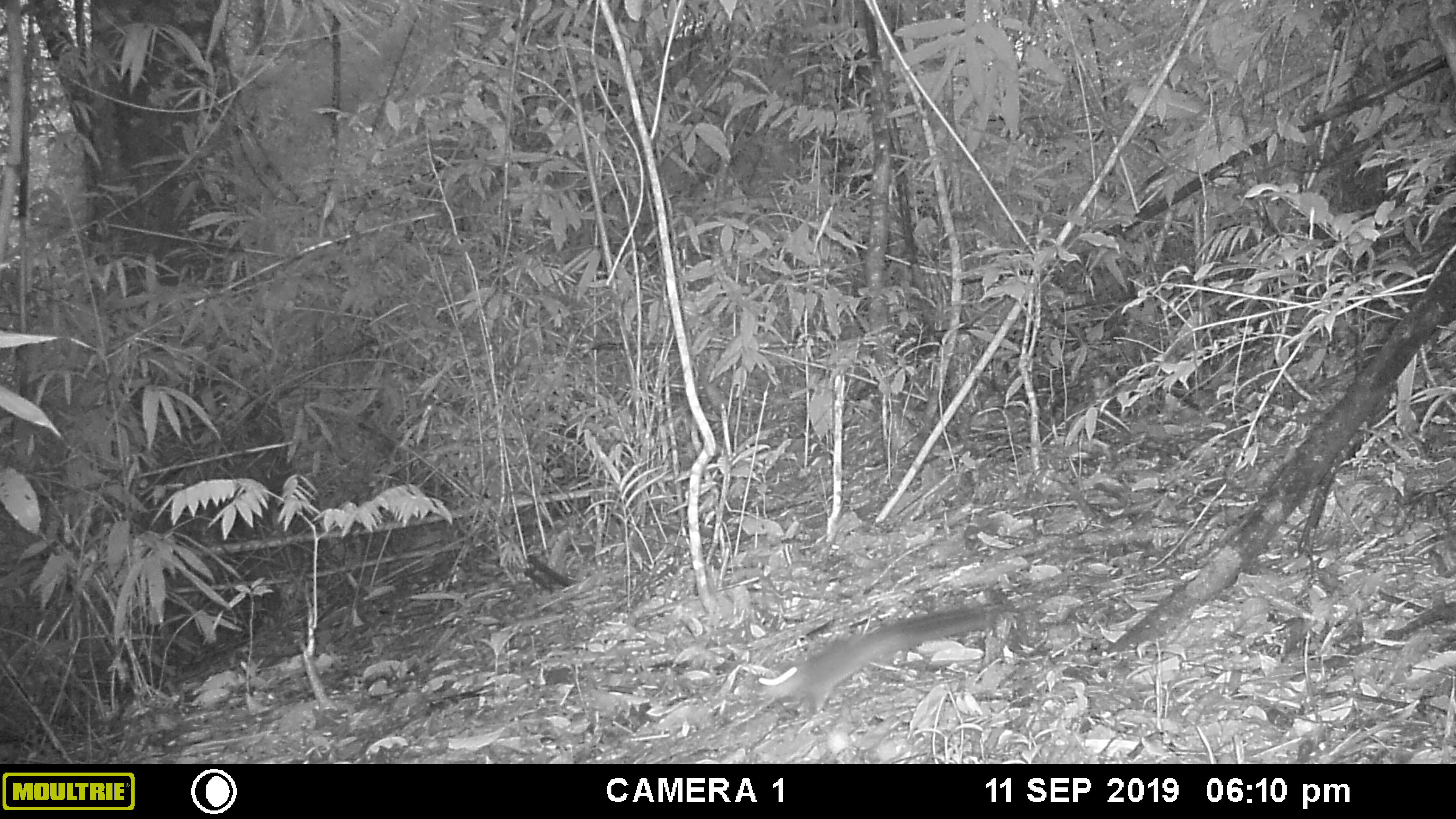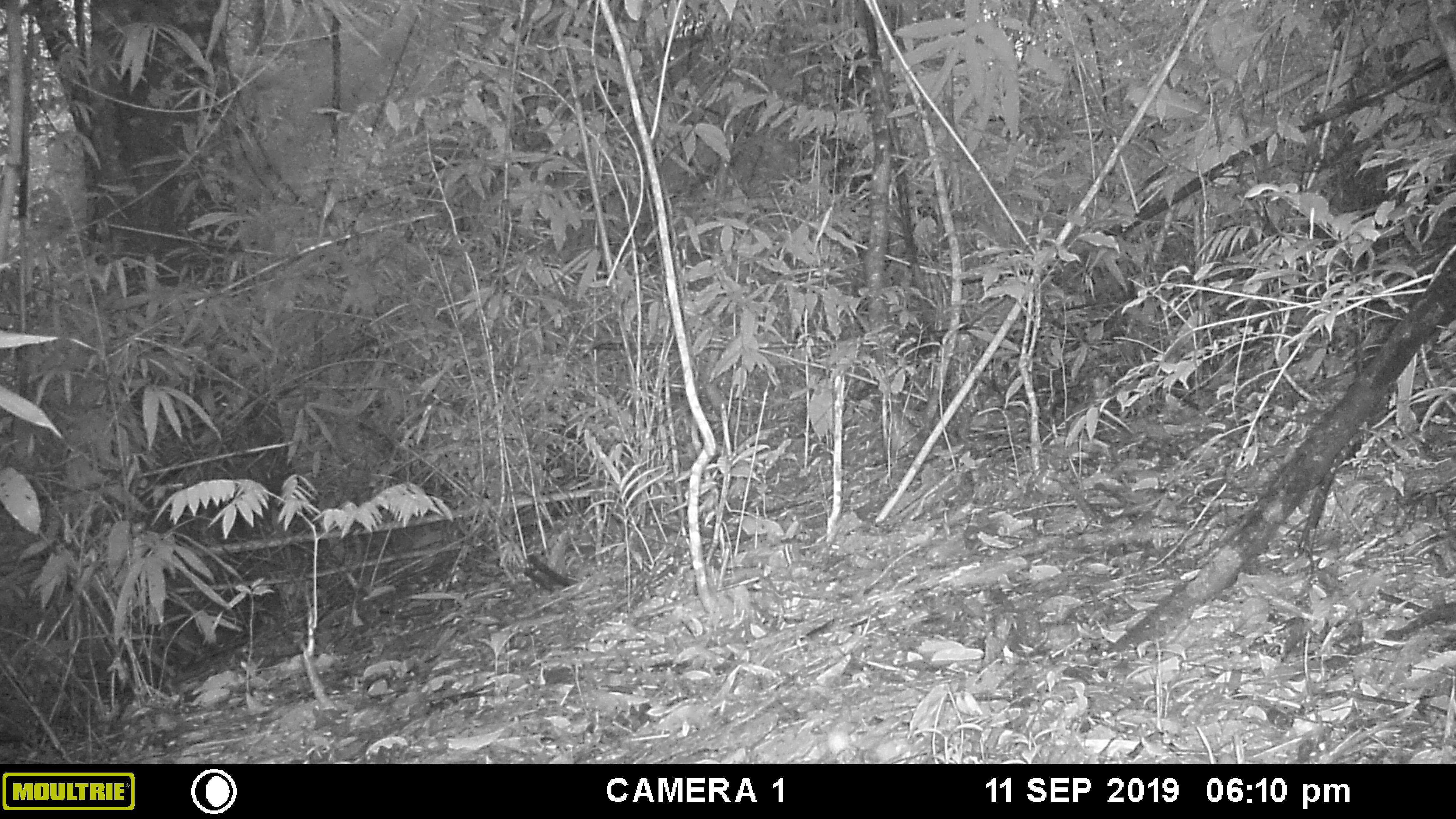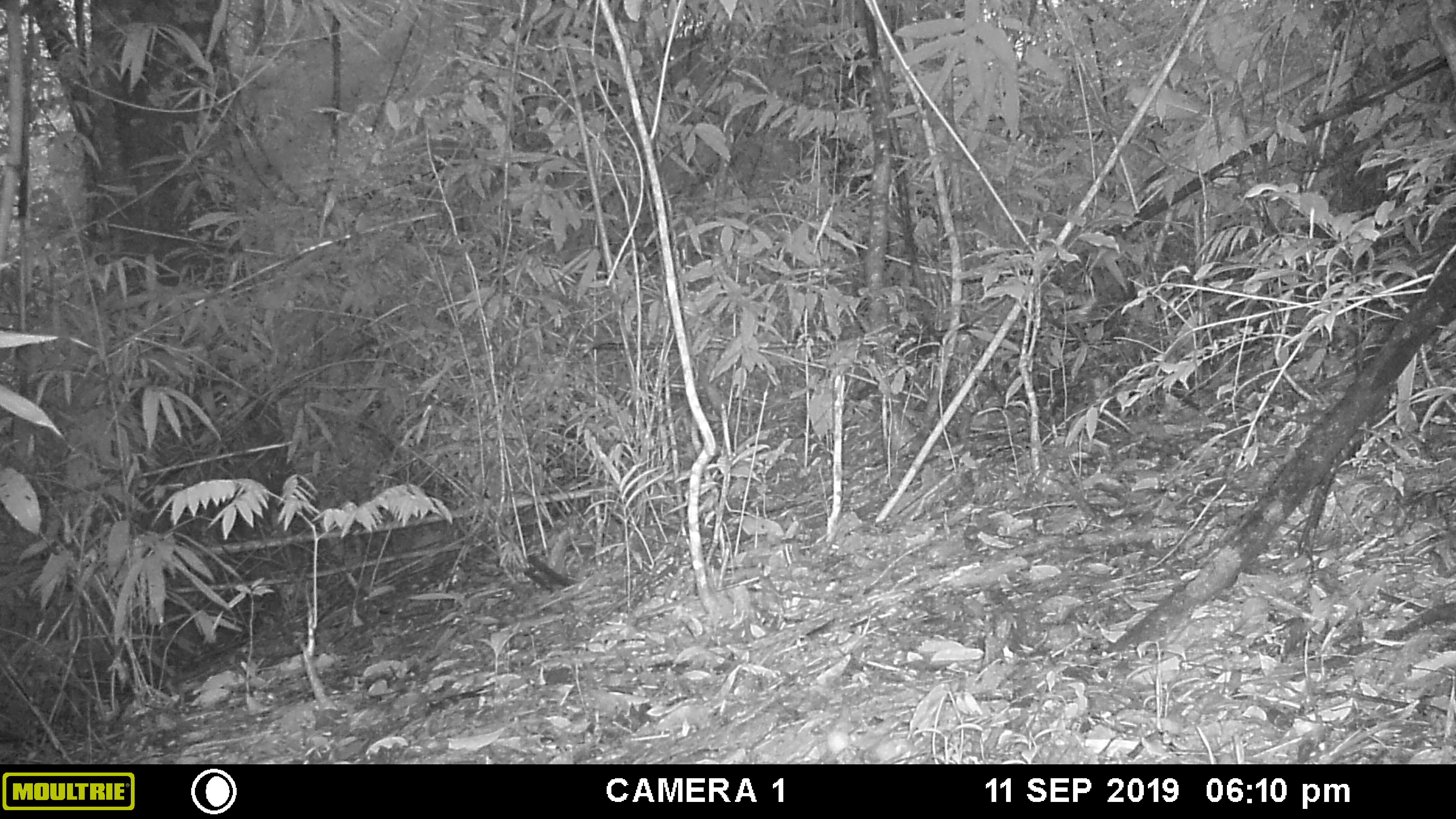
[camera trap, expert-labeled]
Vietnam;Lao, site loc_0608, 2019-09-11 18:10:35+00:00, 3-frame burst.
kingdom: Animalia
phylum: Chordata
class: Mammalia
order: Rodentia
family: Sciuridae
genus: Dremomys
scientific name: Dremomys rufigenis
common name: red-cheeked squirrel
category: red cheeked squirrel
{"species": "red cheeked squirrel (red-cheeked squirrel) (Dremomys rufigenis)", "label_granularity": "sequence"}